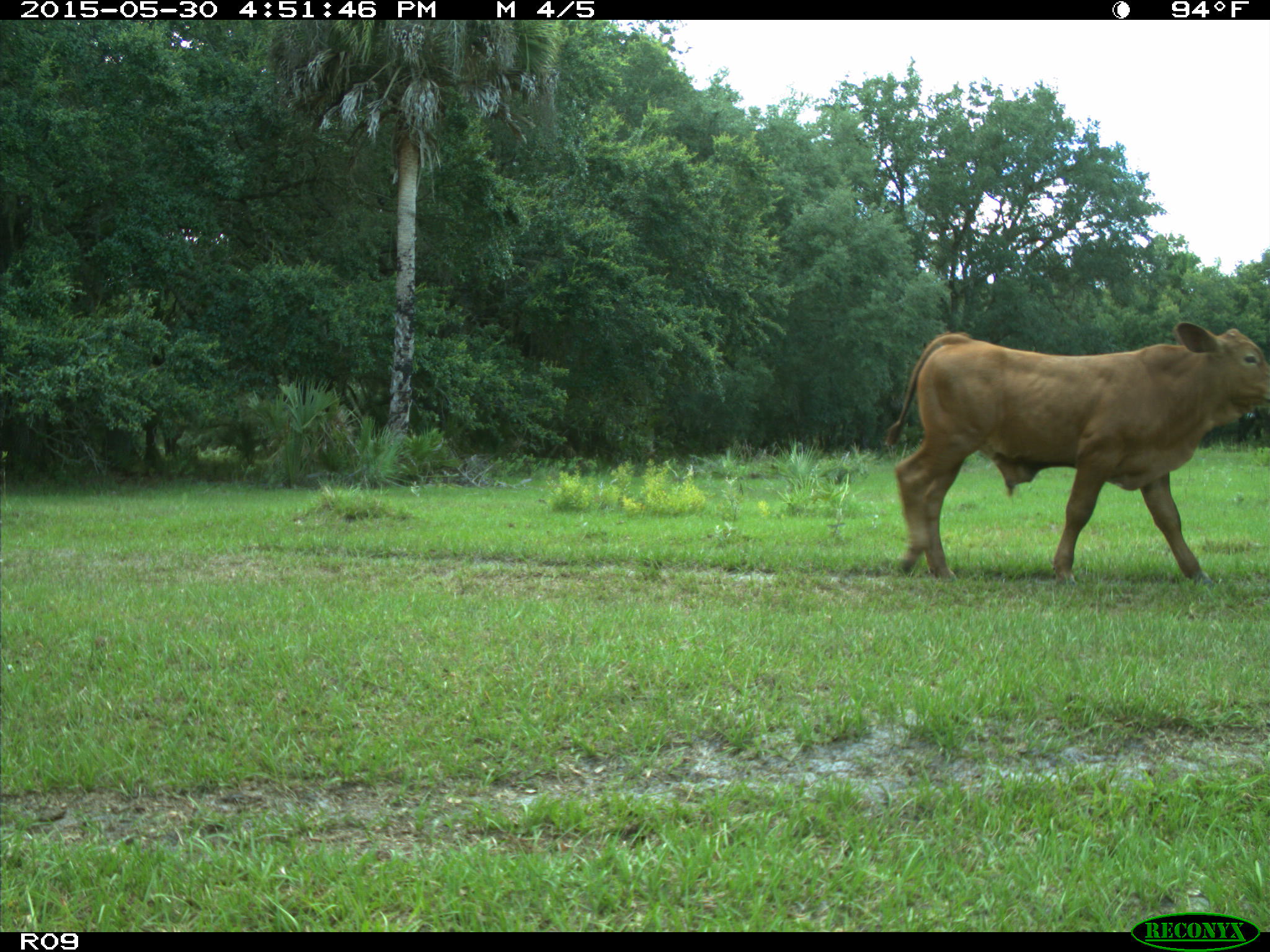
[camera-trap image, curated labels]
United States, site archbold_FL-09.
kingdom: Animalia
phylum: Chordata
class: Mammalia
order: Artiodactyla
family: Bovidae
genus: Bos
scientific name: Bos taurus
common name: domestic cow